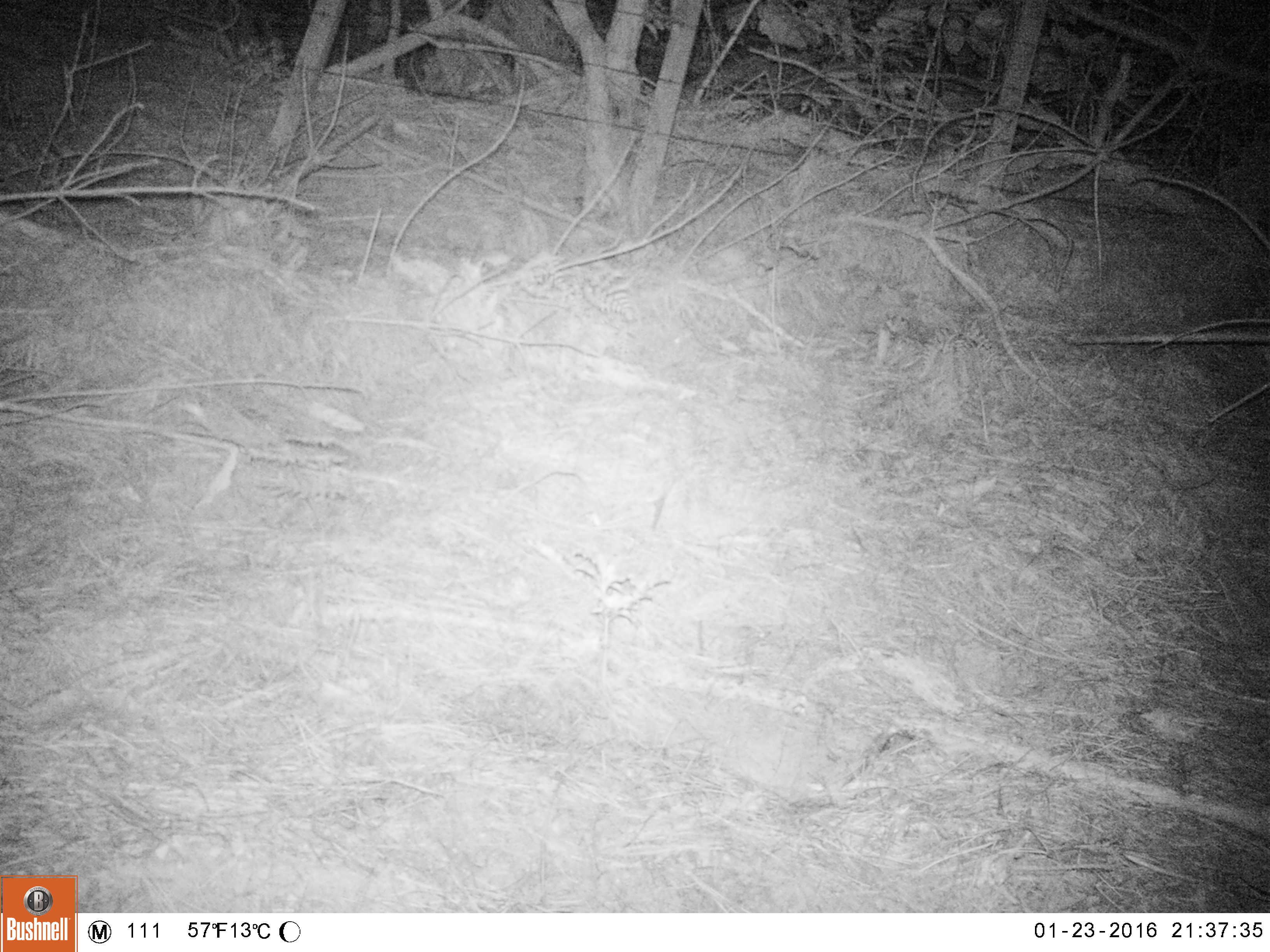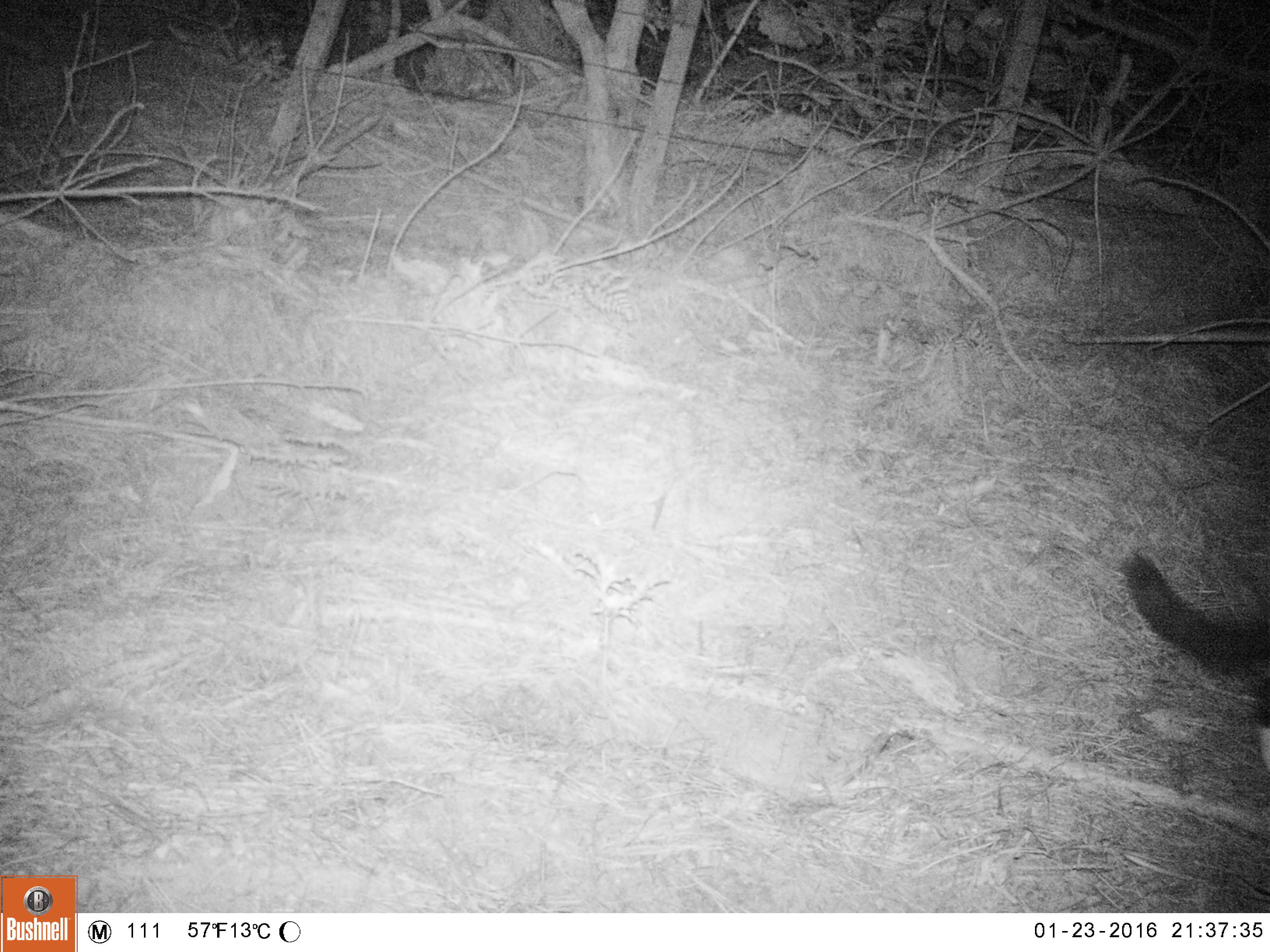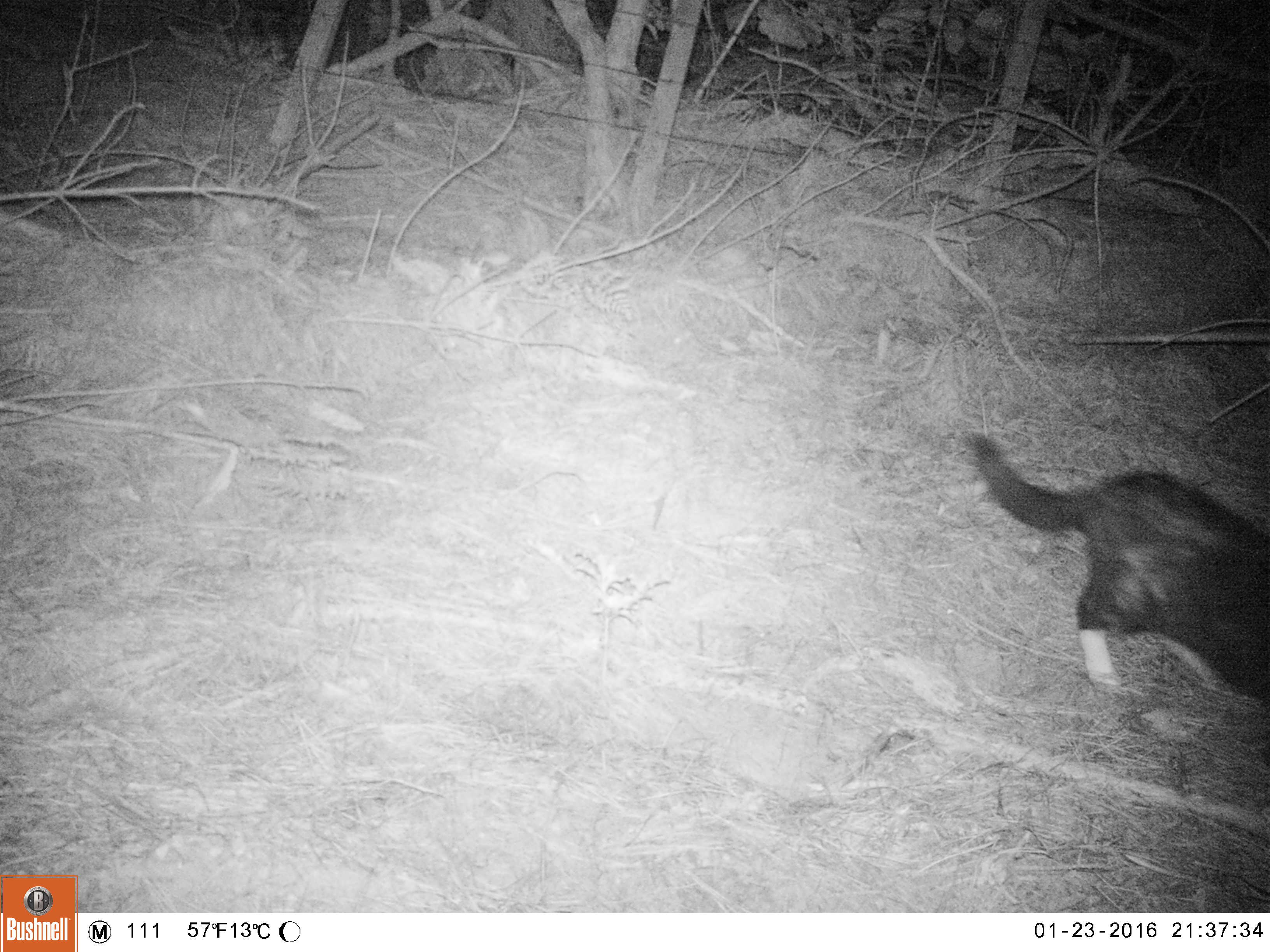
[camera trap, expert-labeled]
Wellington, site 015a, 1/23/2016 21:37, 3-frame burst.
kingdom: Animalia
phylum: Chordata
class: Mammalia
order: Carnivora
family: Felidae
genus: Felis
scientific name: Felis catus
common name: cat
Cat (Felis catus).